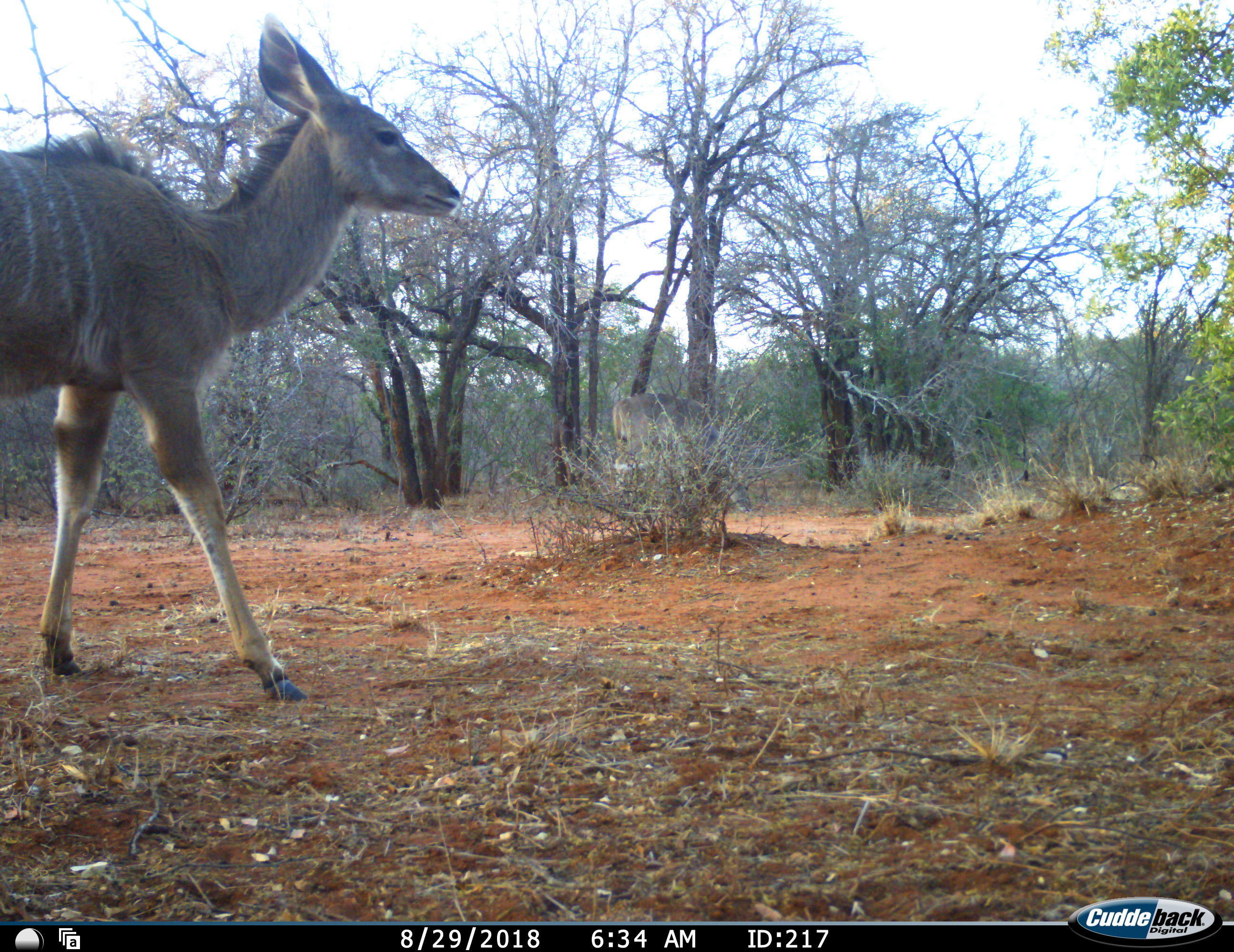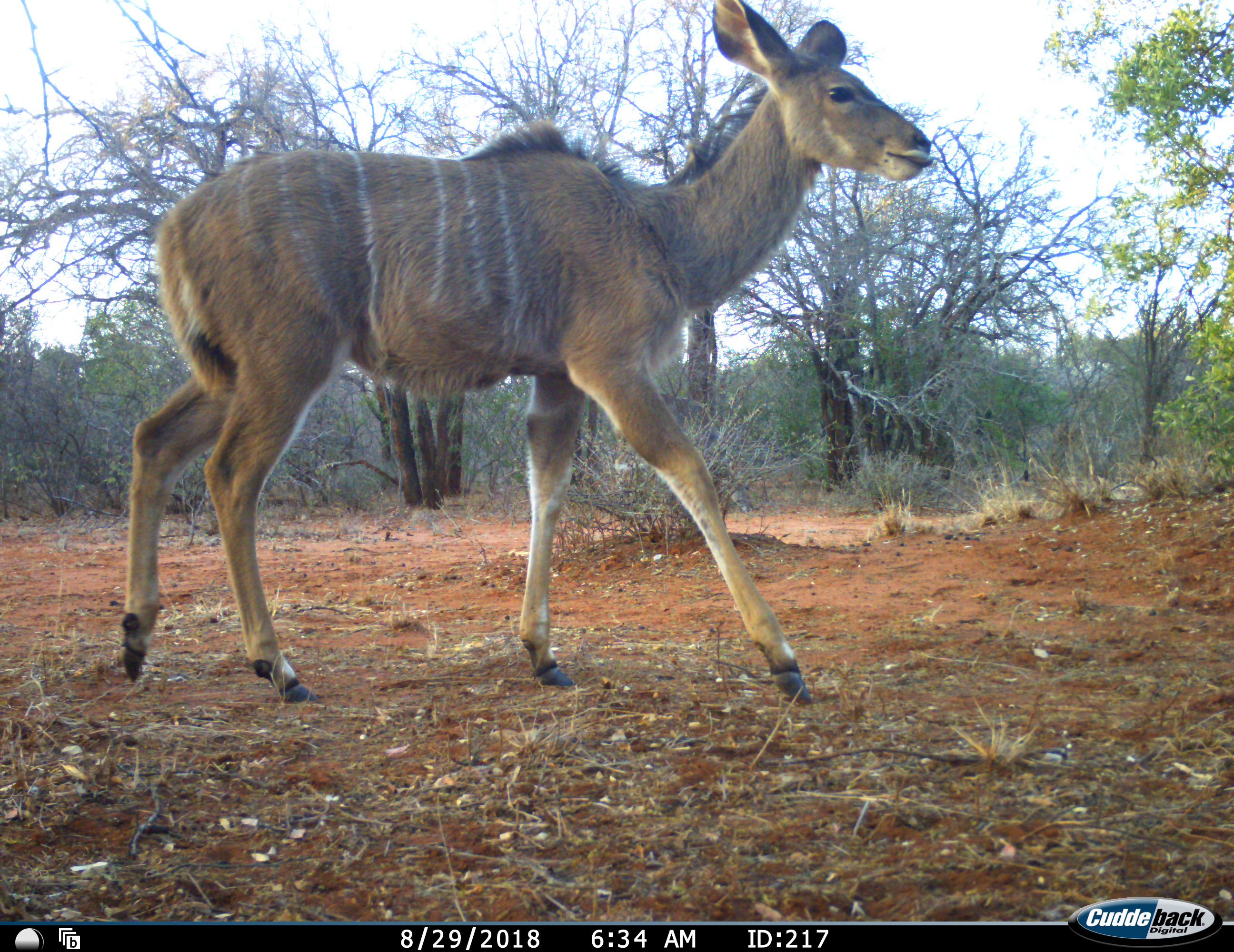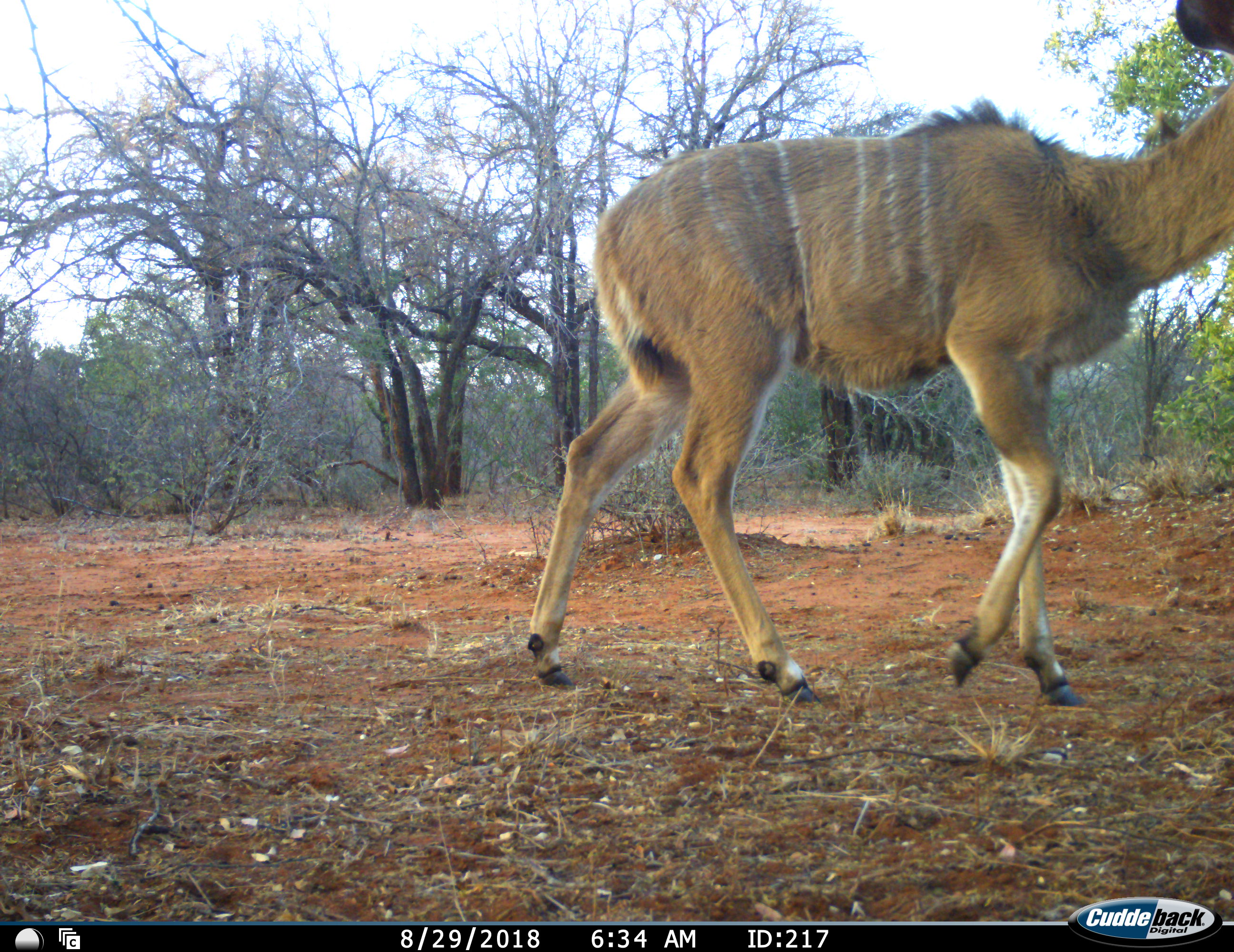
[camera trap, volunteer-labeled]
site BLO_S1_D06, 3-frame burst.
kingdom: Animalia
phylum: Chordata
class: Mammalia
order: Artiodactyla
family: Bovidae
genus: Tragelaphus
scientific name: Tragelaphus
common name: kudu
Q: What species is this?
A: Kudu (Tragelaphus).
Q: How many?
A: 1.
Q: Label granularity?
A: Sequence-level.